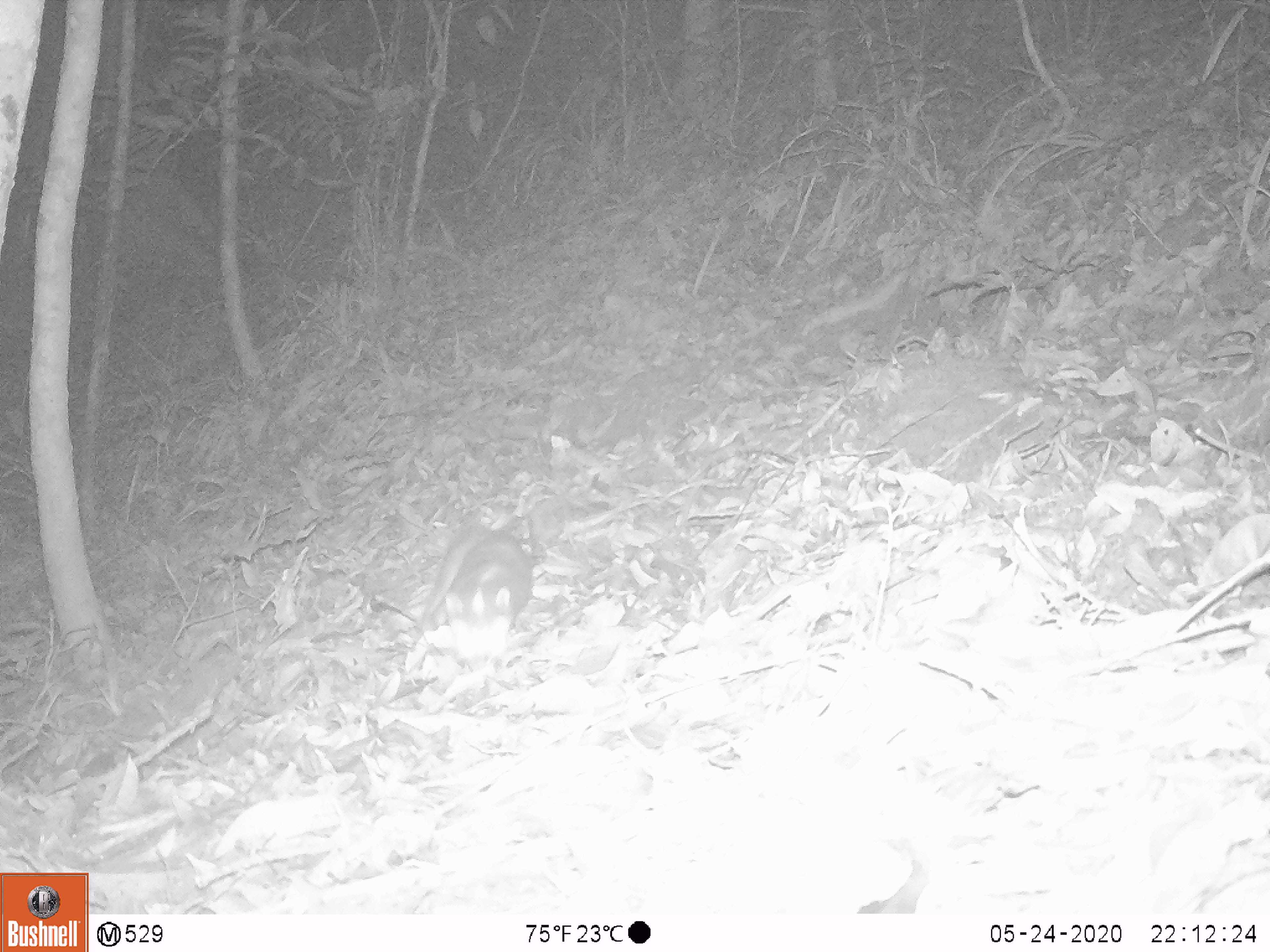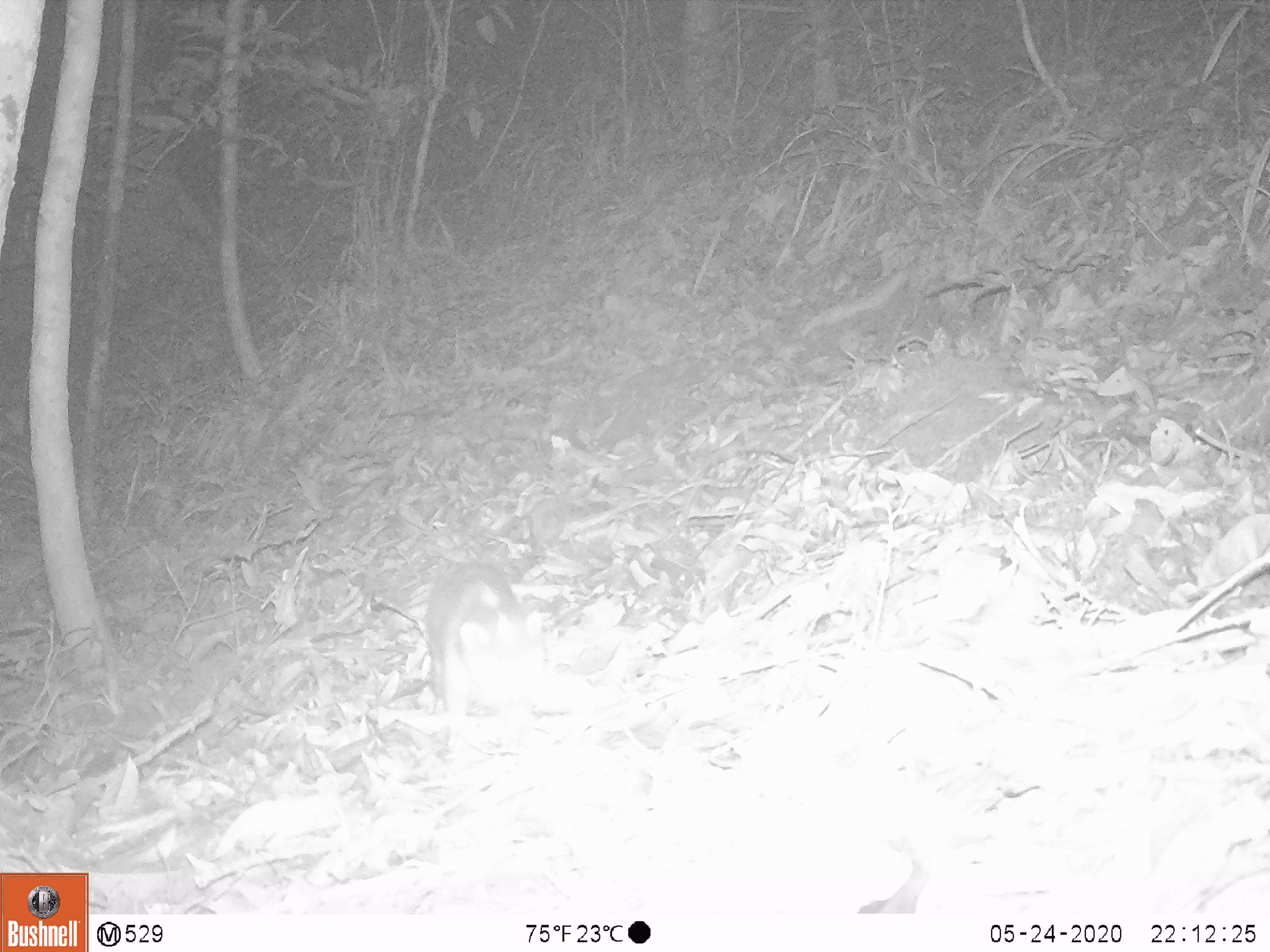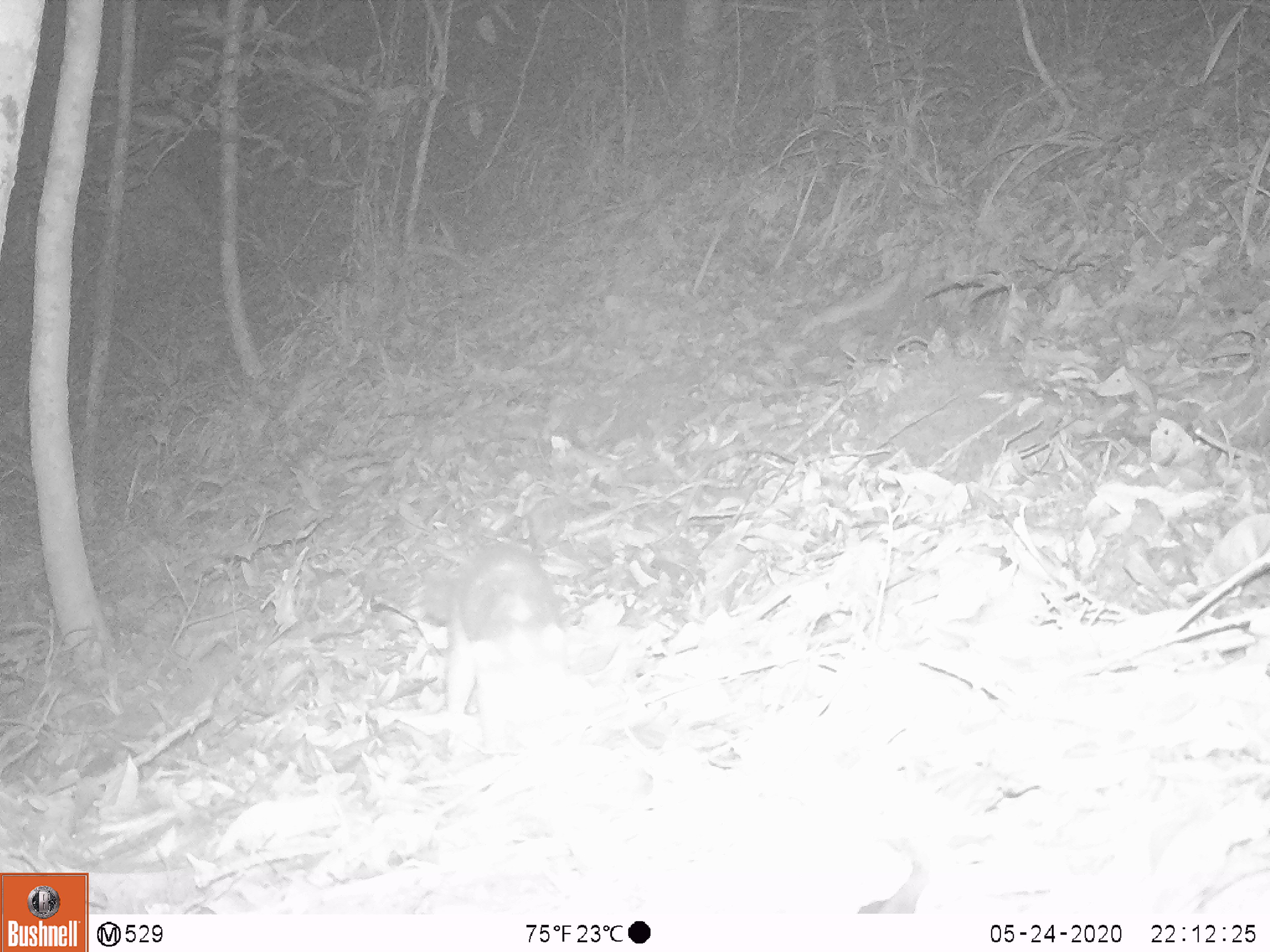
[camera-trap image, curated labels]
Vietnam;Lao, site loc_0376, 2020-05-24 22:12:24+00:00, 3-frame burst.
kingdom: Animalia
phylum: Chordata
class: Mammalia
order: Carnivora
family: Mustelidae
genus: Melogale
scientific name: Melogale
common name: ferret badger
Ferret badger (Melogale). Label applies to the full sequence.